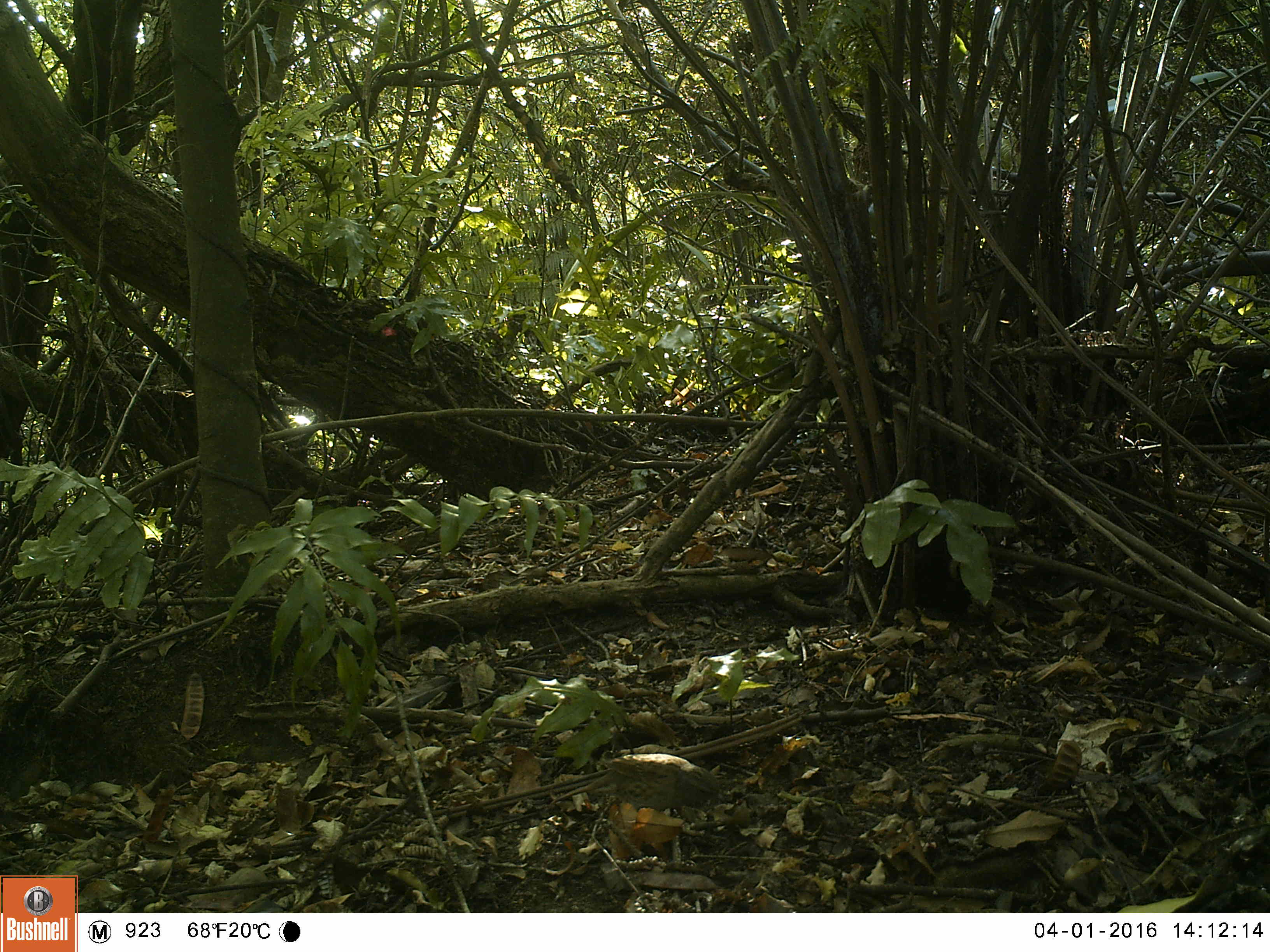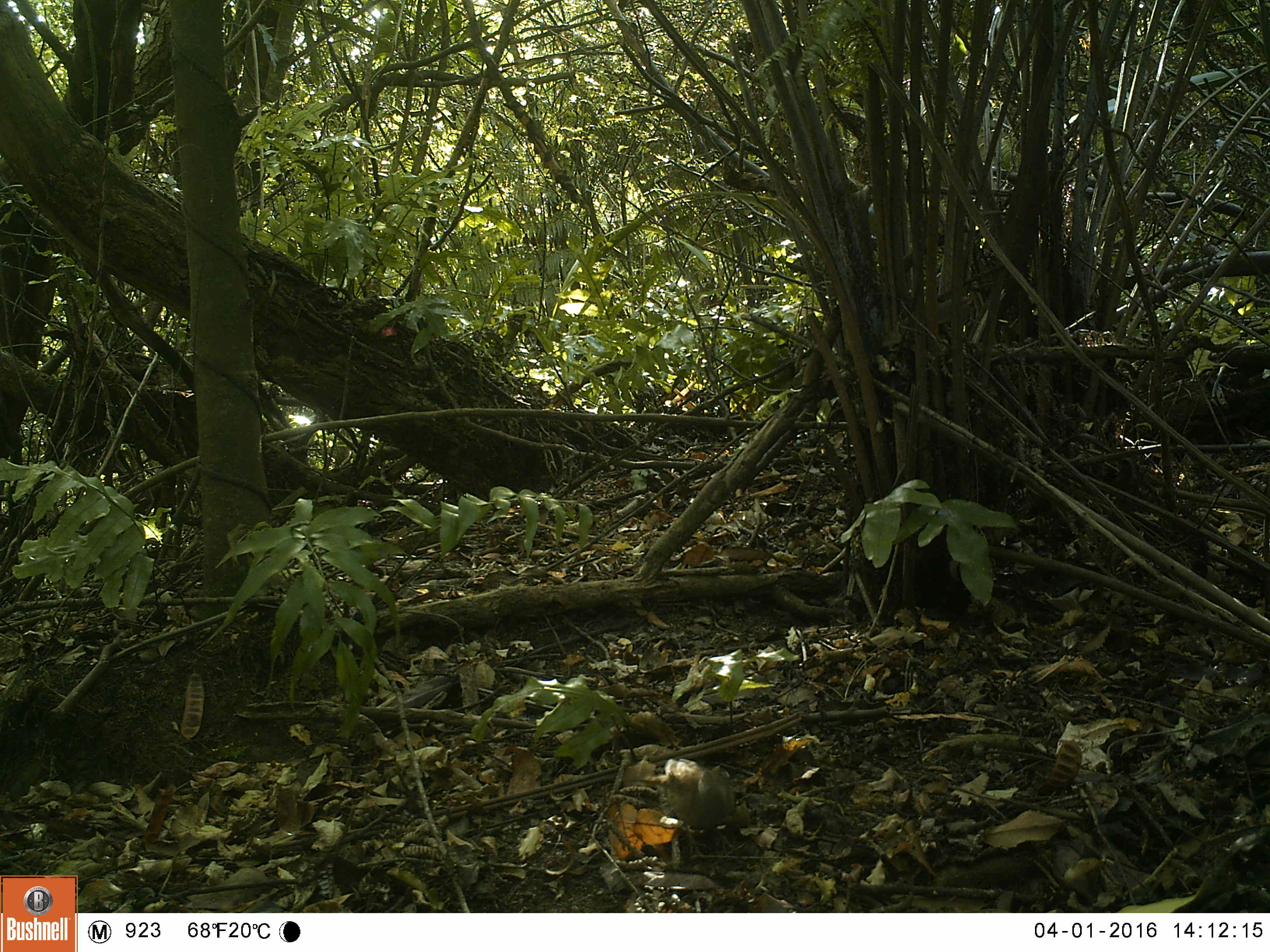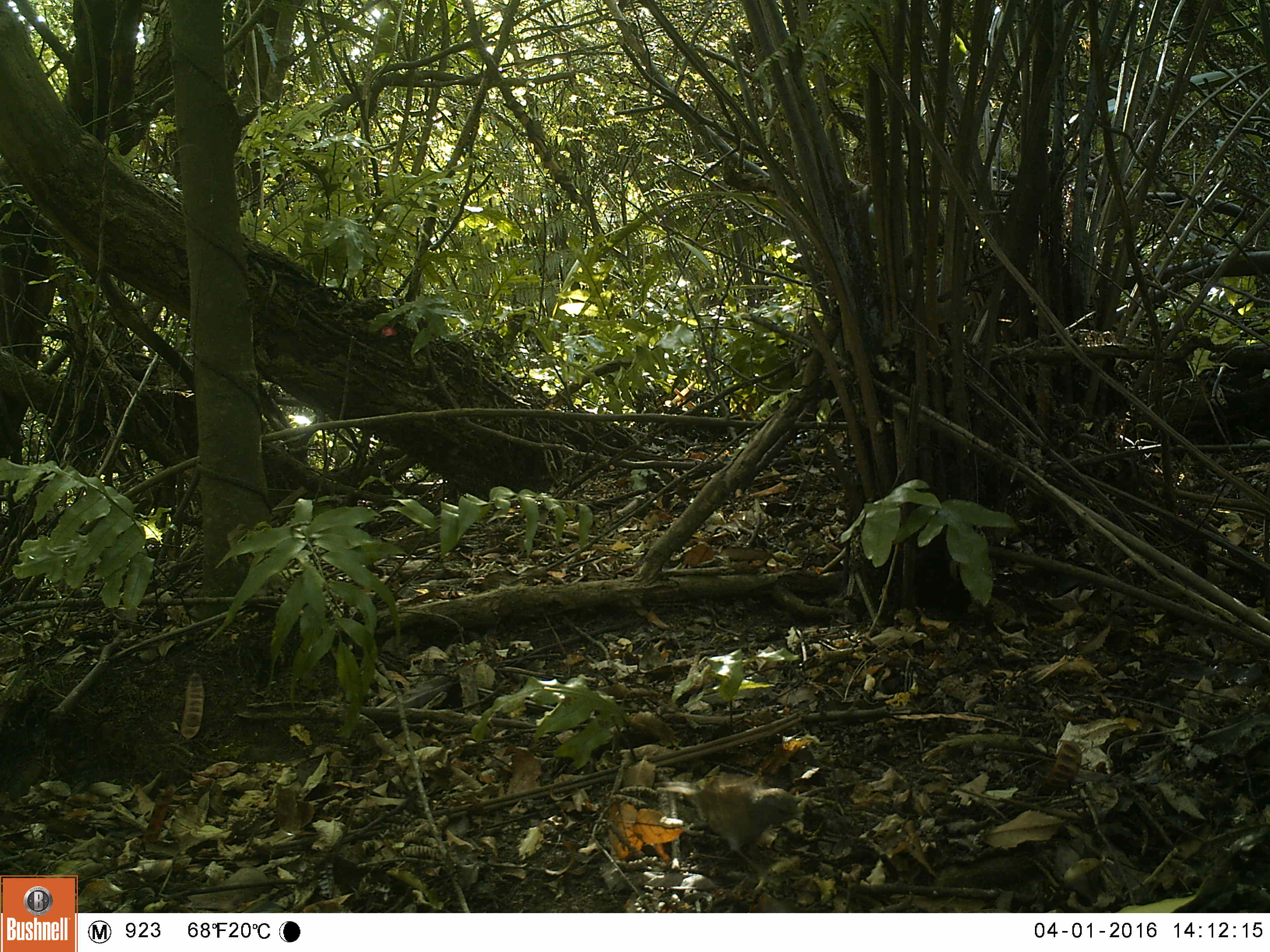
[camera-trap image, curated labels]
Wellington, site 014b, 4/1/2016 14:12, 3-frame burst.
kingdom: Animalia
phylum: Chordata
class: Aves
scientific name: Aves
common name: bird